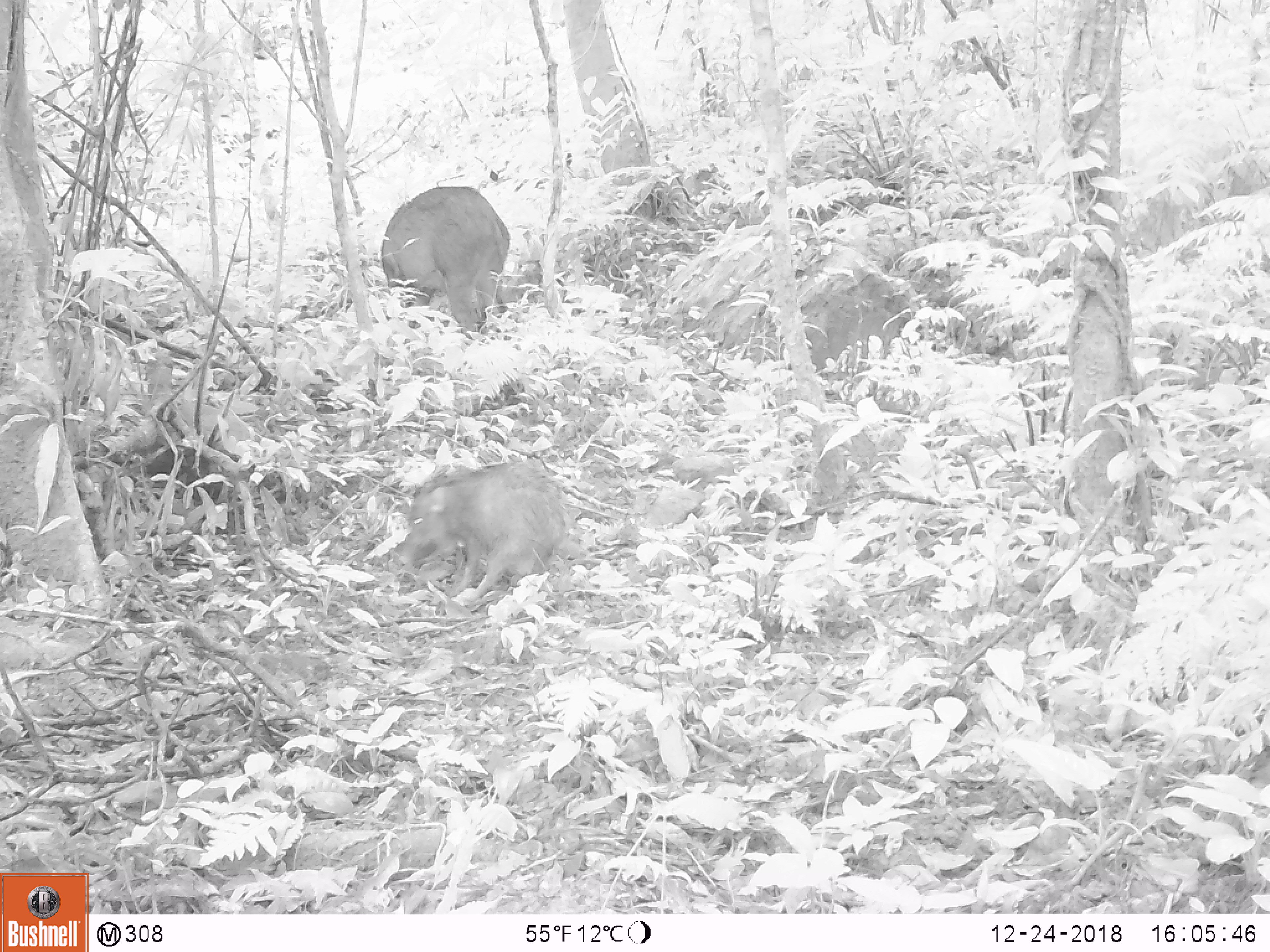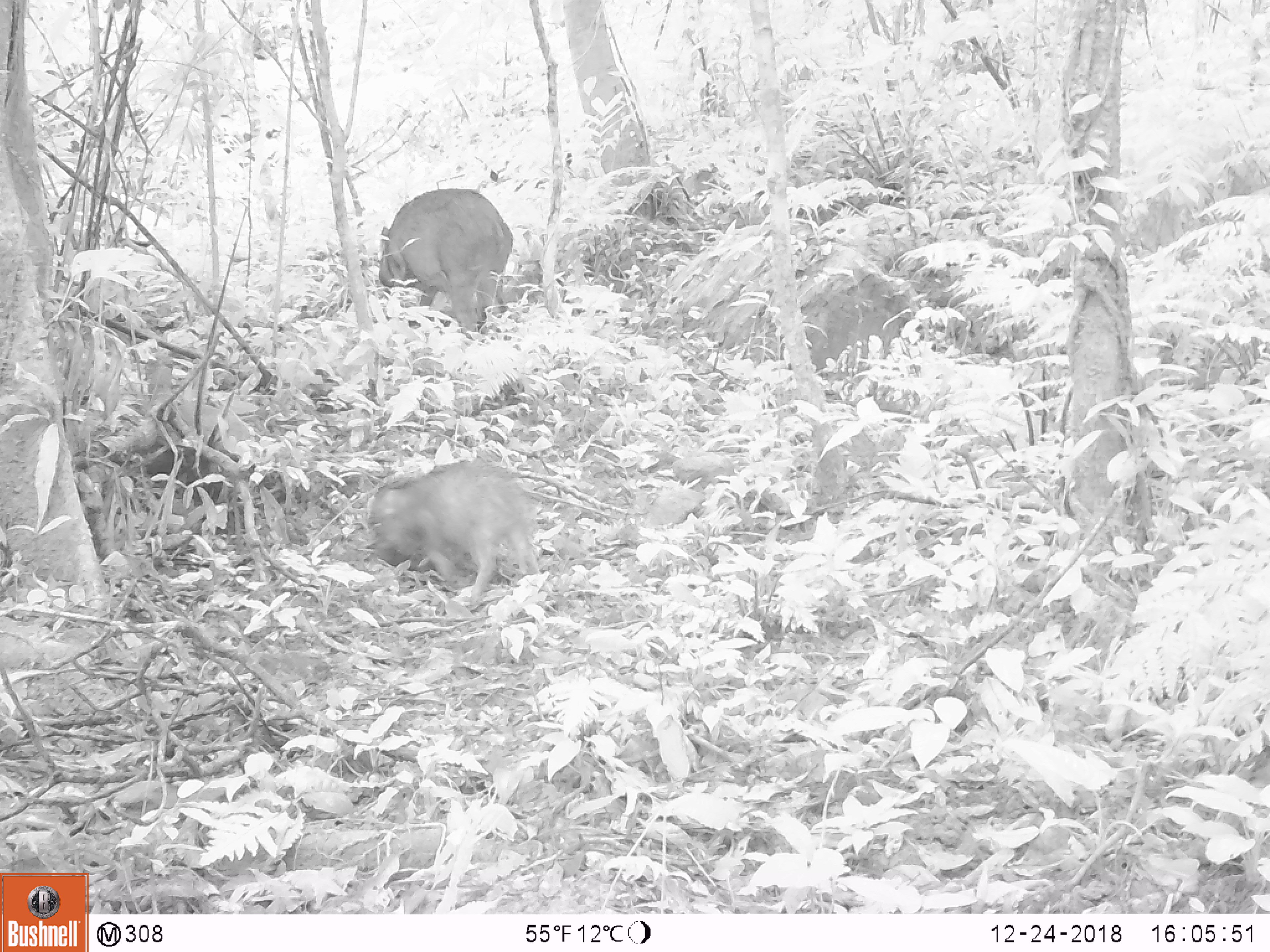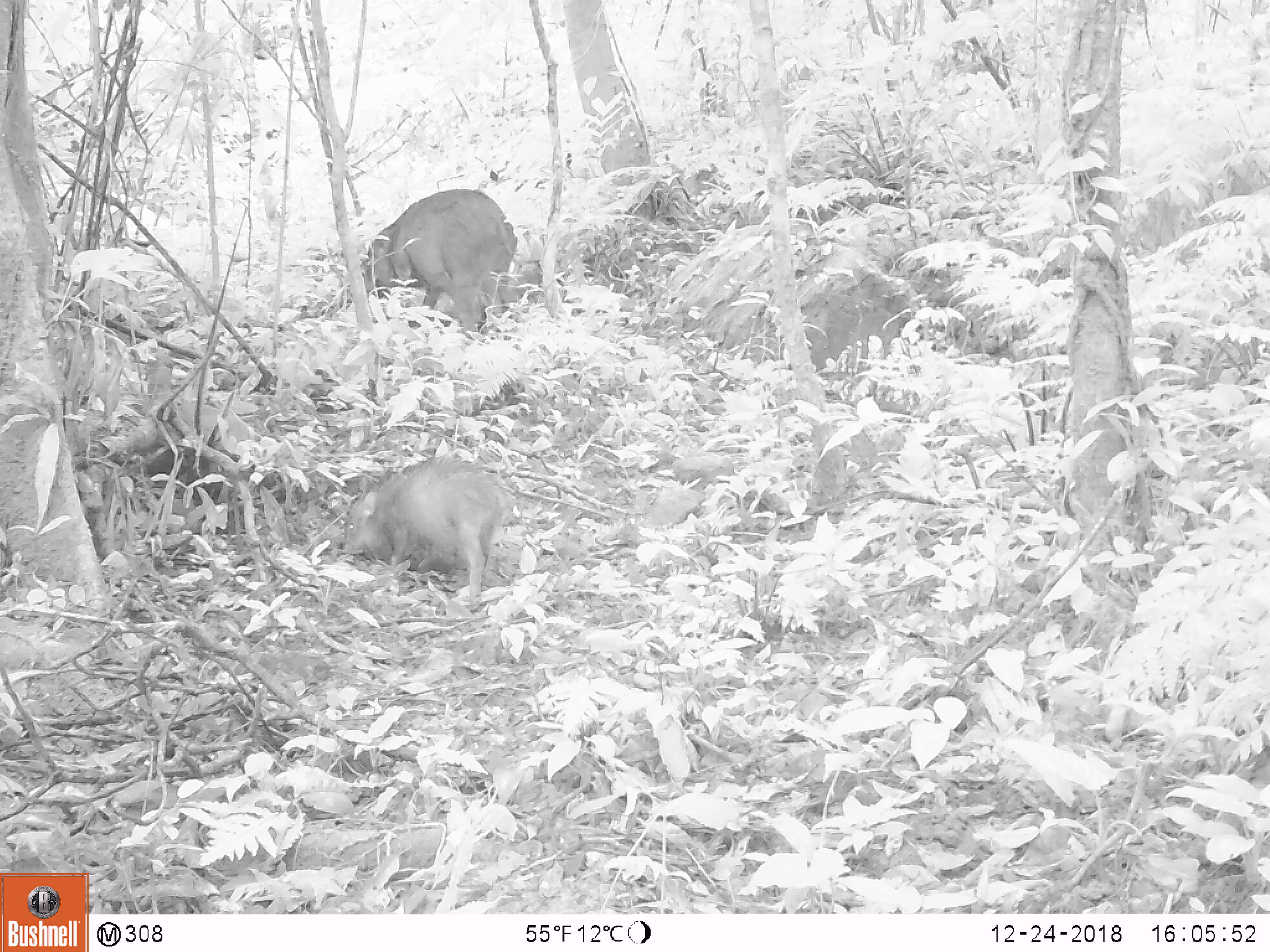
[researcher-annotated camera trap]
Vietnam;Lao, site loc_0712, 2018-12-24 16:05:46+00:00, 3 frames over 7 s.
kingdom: Animalia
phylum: Chordata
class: Mammalia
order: Artiodactyla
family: Suidae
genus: Sus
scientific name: Sus scrofa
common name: eurasian wild pig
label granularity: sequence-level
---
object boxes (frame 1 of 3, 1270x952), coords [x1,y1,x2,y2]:
eurasian wild pig: [397,458,577,603]; [380,186,512,333]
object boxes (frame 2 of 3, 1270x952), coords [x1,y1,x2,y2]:
eurasian wild pig: [365,457,542,605]; [378,187,514,333]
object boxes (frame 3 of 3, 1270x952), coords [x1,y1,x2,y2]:
eurasian wild pig: [340,454,504,602]; [359,187,518,333]